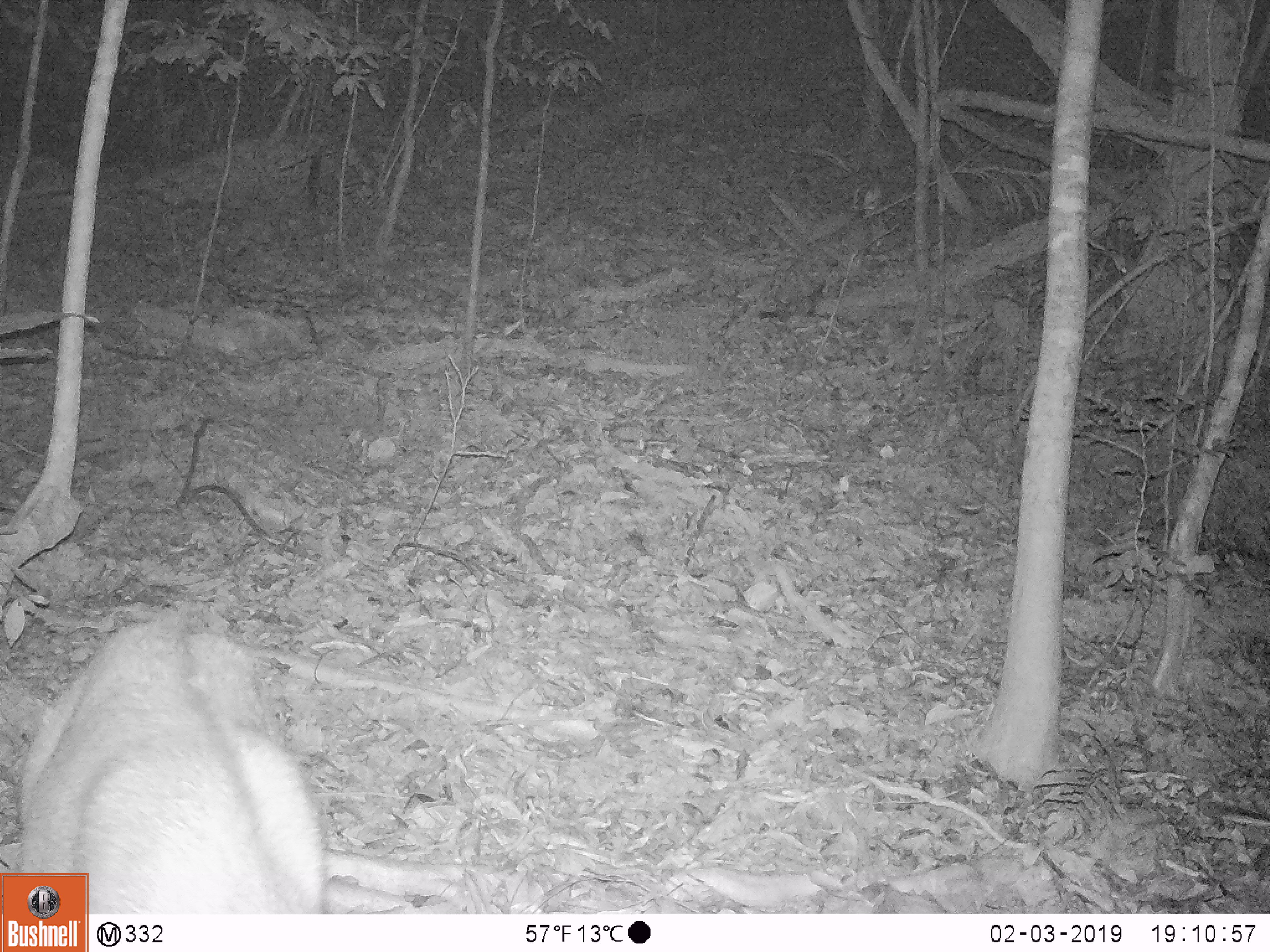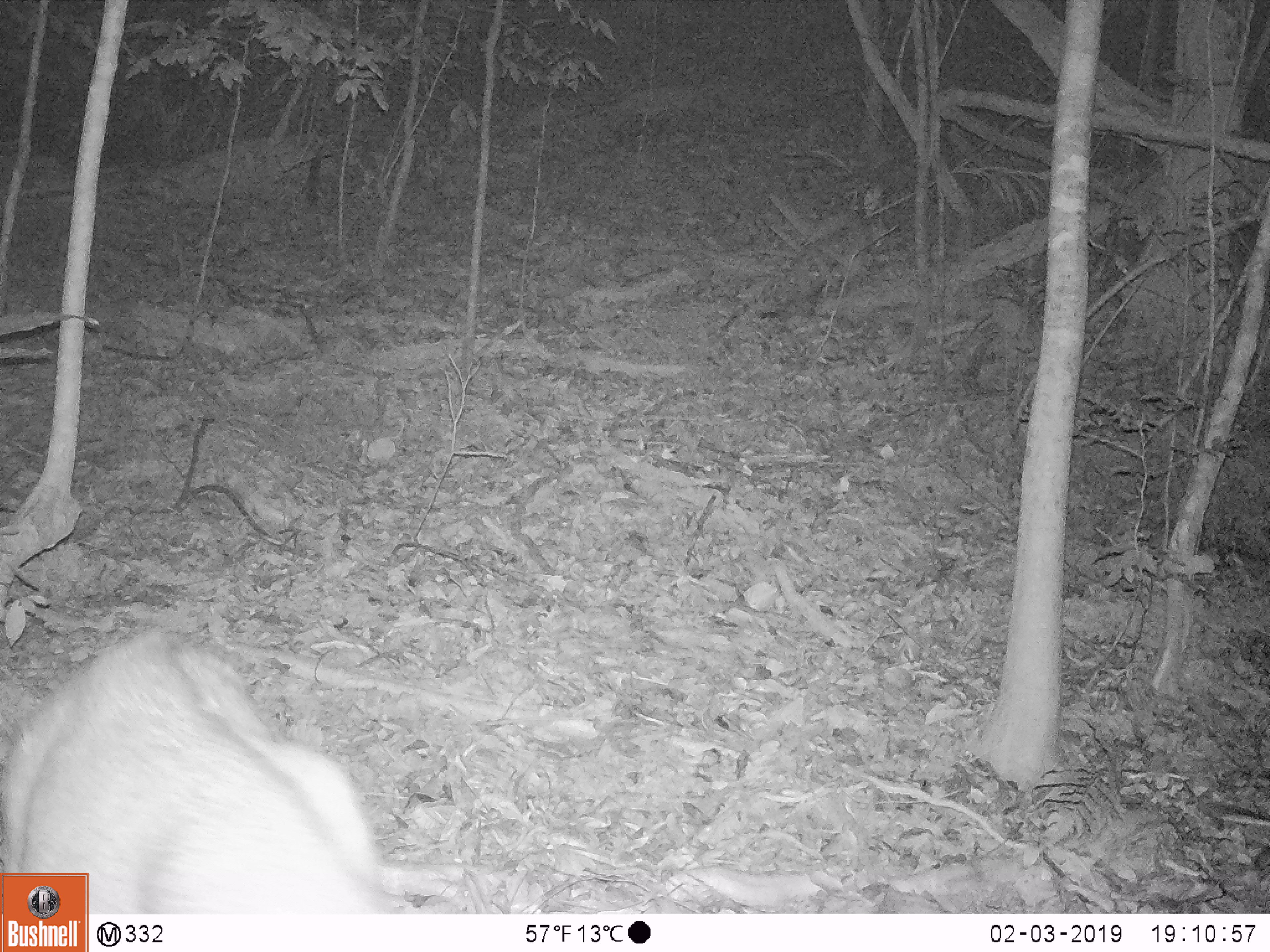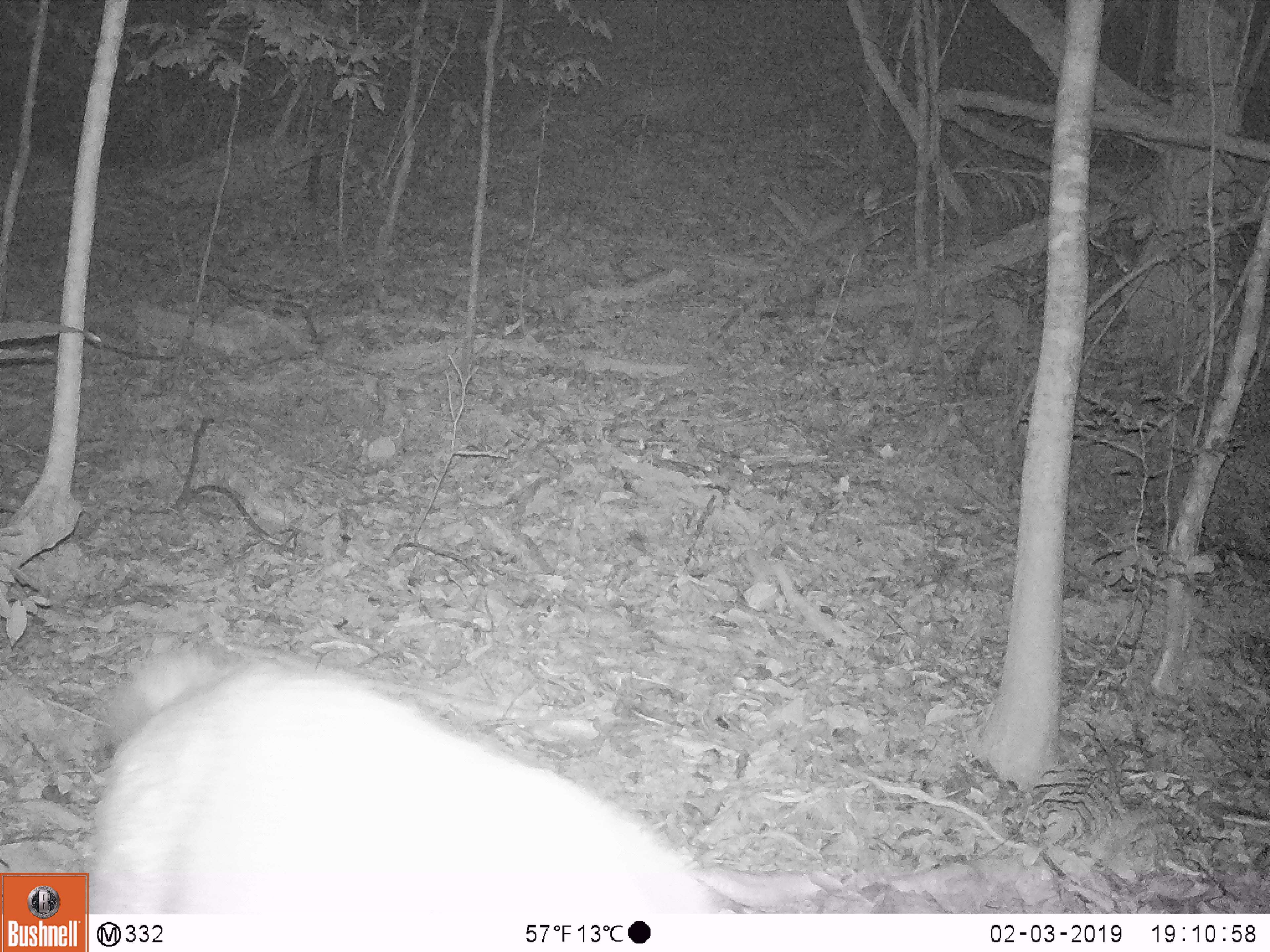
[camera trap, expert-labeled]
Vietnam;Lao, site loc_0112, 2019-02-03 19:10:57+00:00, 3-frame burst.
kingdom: Animalia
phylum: Chordata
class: Mammalia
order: Artiodactyla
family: Cervidae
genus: Rusa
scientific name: Rusa unicolor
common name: sambar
Sambar (Rusa unicolor). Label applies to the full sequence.